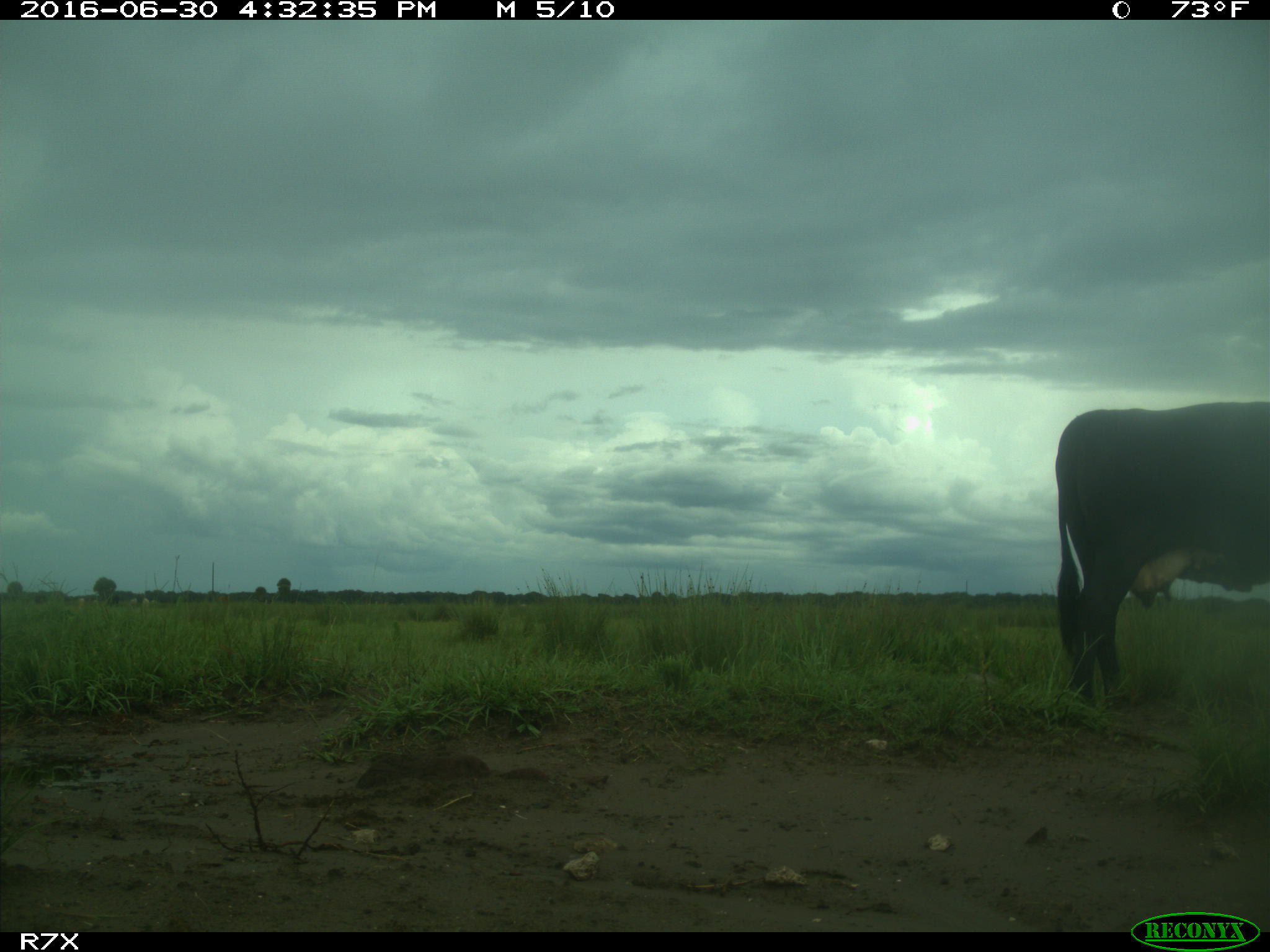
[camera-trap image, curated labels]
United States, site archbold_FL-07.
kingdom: Animalia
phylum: Chordata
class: Mammalia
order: Artiodactyla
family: Bovidae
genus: Bos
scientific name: Bos taurus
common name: domestic cow